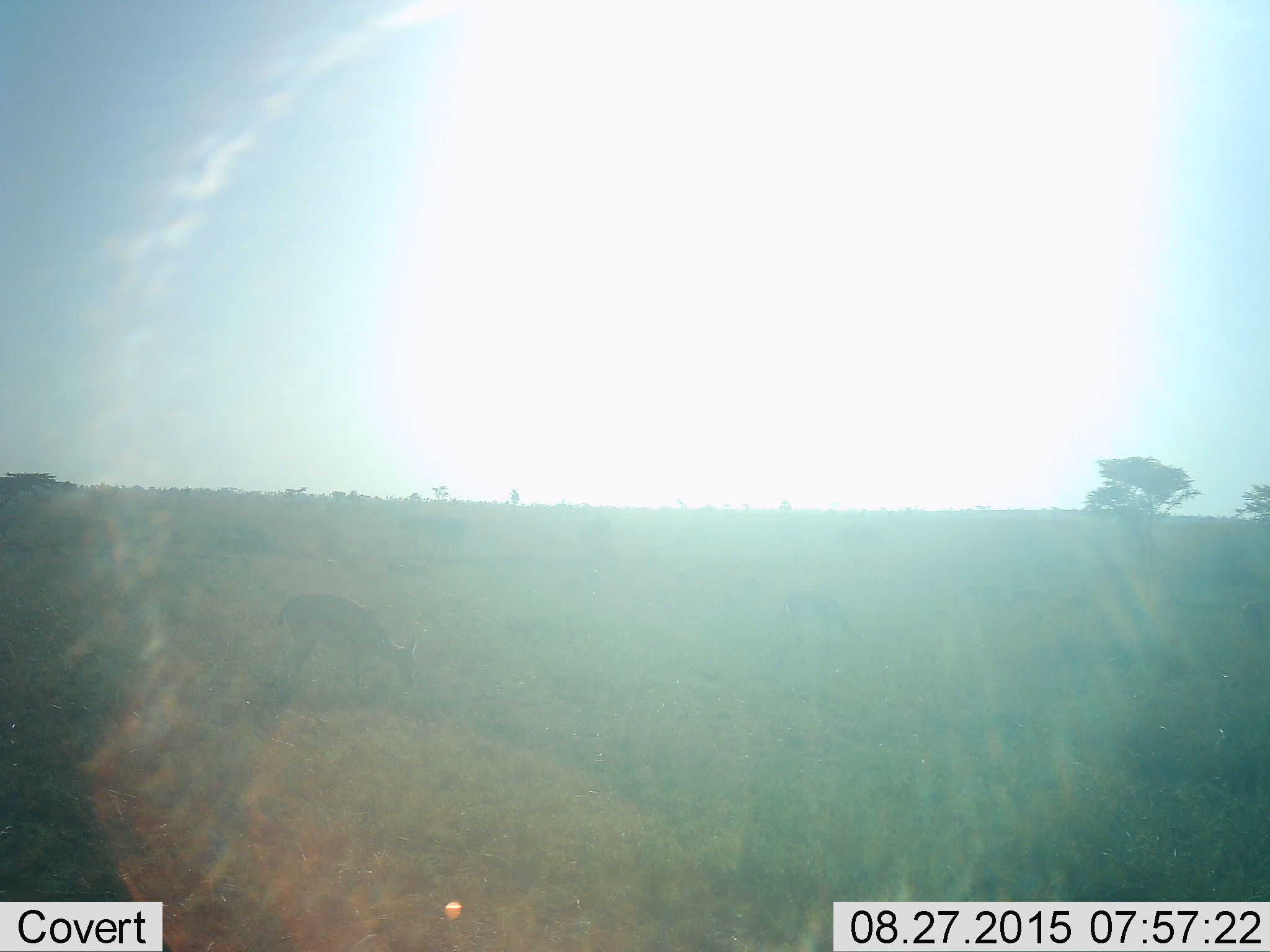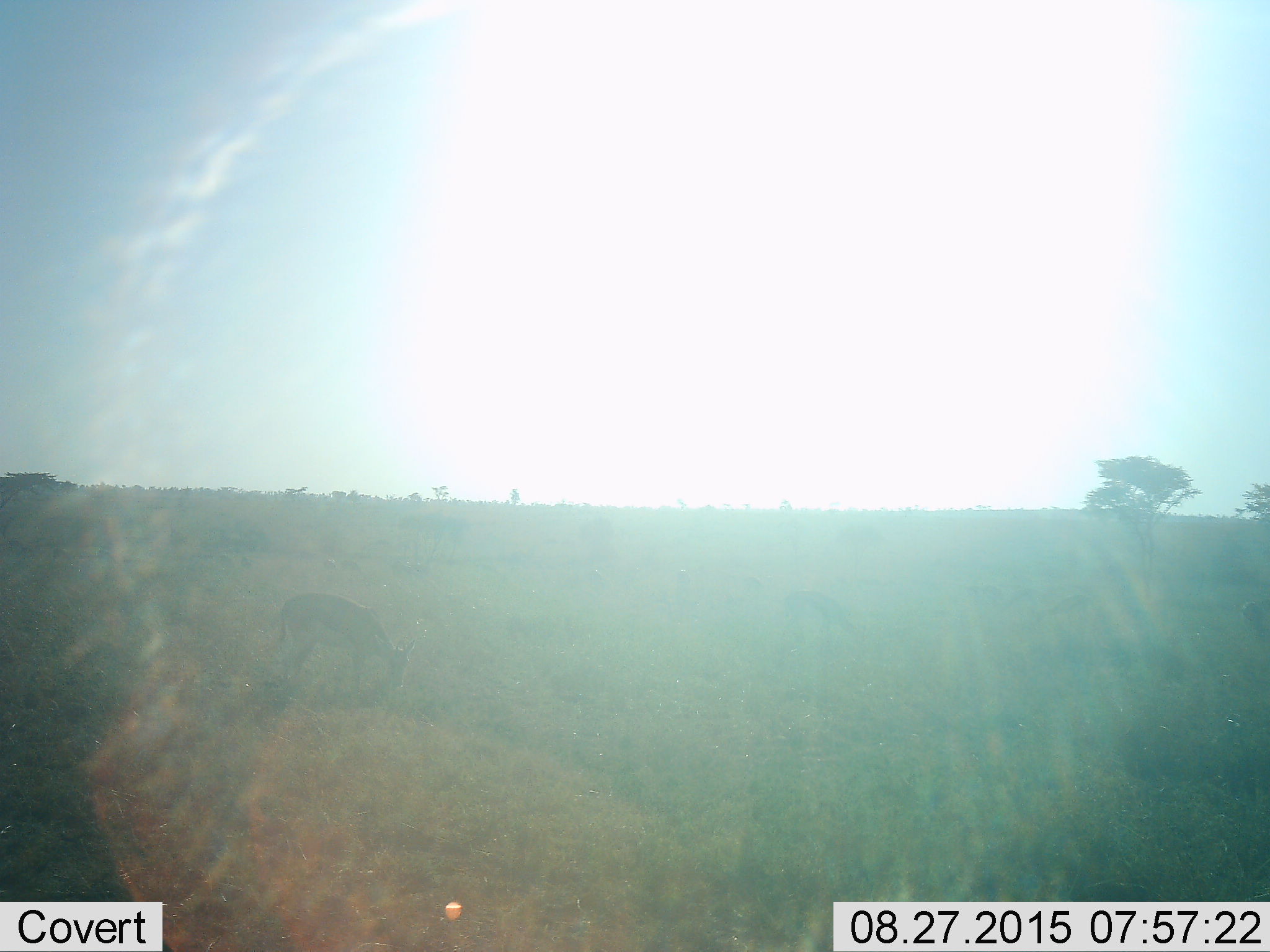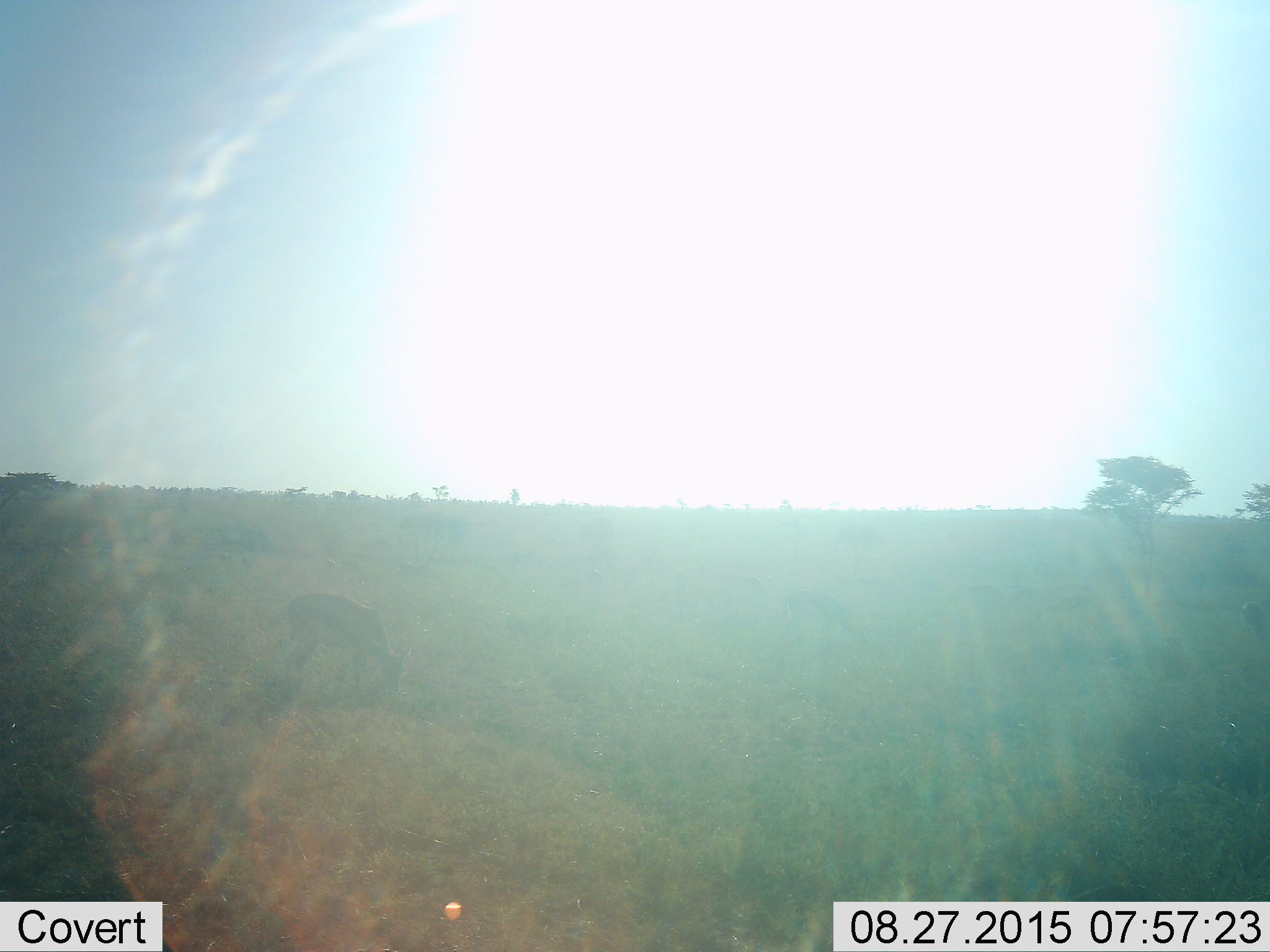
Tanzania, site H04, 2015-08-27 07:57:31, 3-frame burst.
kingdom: Animalia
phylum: Chordata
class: Mammalia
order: Artiodactyla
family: Bovidae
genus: Eudorcas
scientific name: Eudorcas thomsonii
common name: thomson's gazelle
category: gazellethomsons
Gazellethomsons (thomson's gazelle) (Eudorcas thomsonii), count 11-50. Behavior (volunteer vote fractions): standing 75%, resting 0%, moving 50%, interacting 0%. Young present (vote fraction): 0%. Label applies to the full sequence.